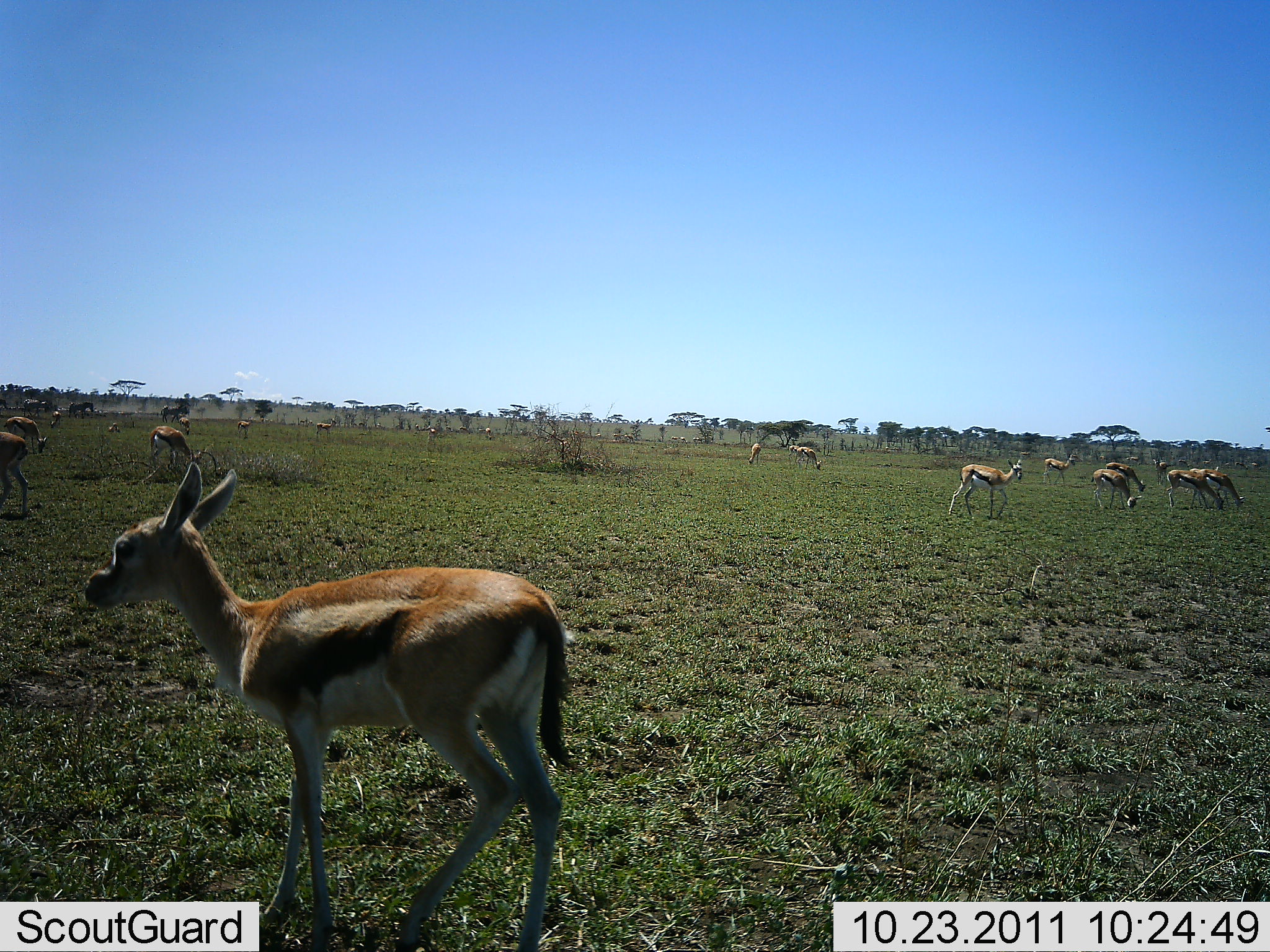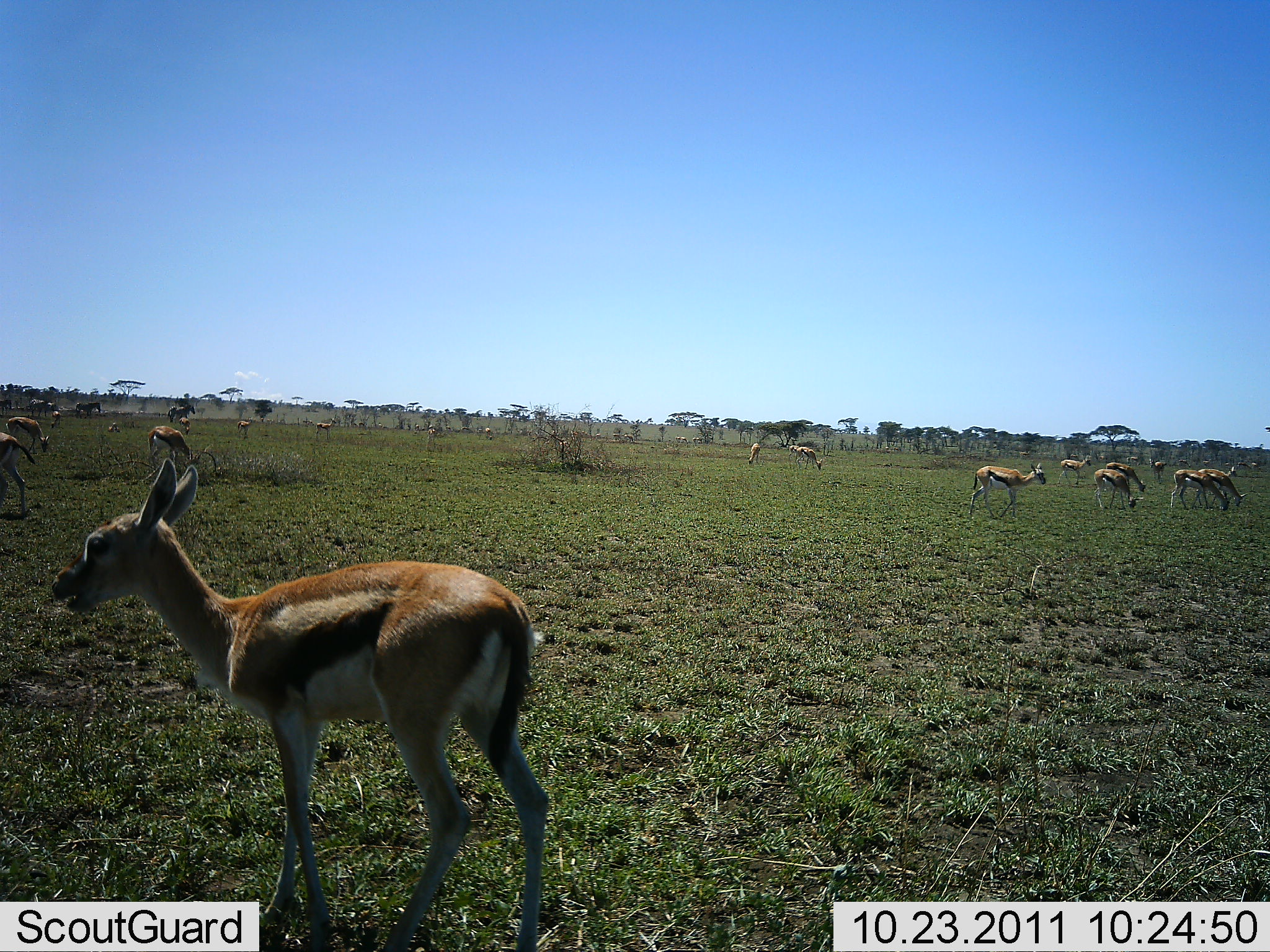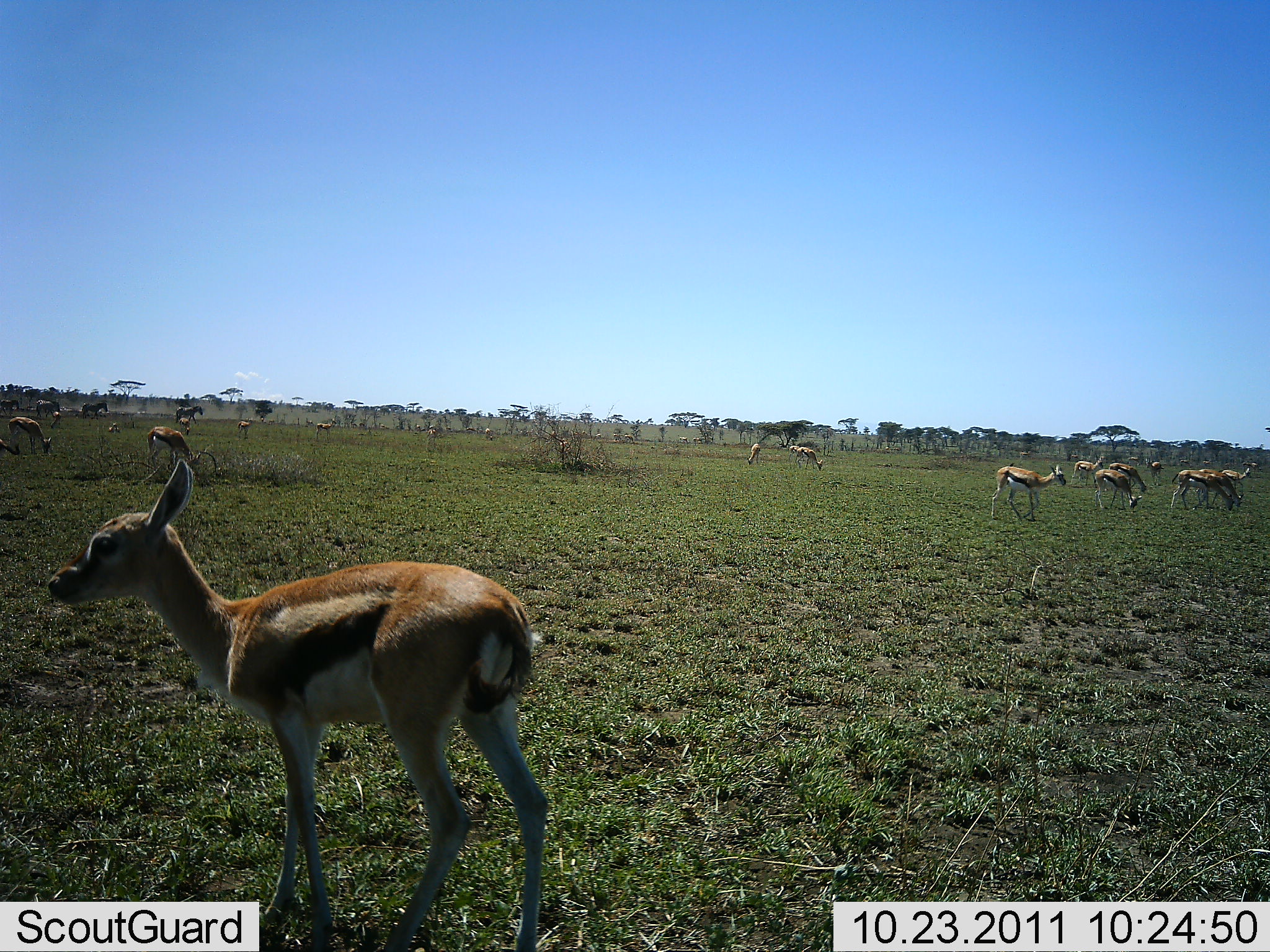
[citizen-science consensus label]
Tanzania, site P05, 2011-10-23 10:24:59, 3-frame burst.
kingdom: Animalia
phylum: Chordata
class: Mammalia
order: Artiodactyla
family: Bovidae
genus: Eudorcas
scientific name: Eudorcas thomsonii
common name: thomson's gazelle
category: gazellethomsons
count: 11-50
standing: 82%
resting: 12%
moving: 53%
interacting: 0%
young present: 41%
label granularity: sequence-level